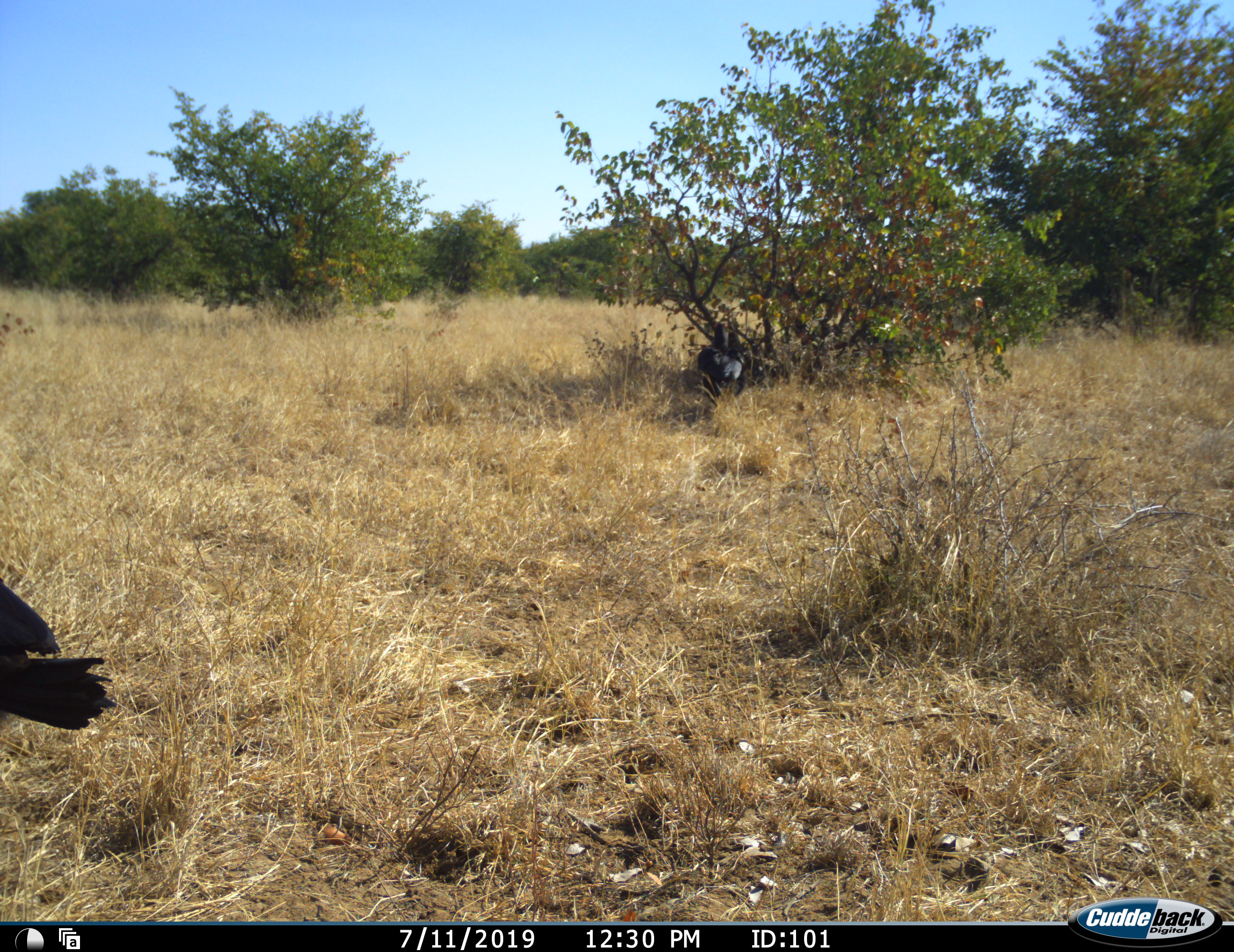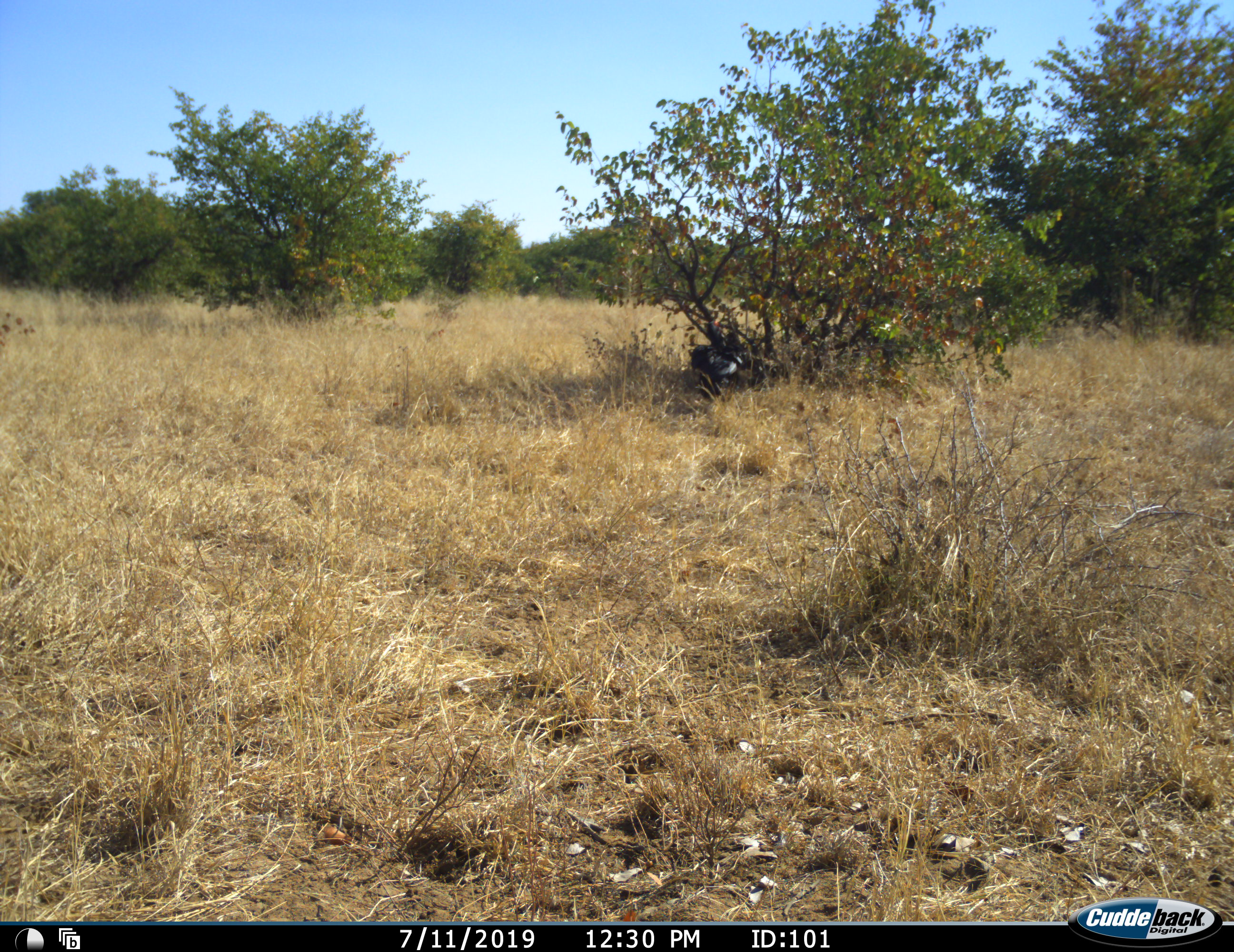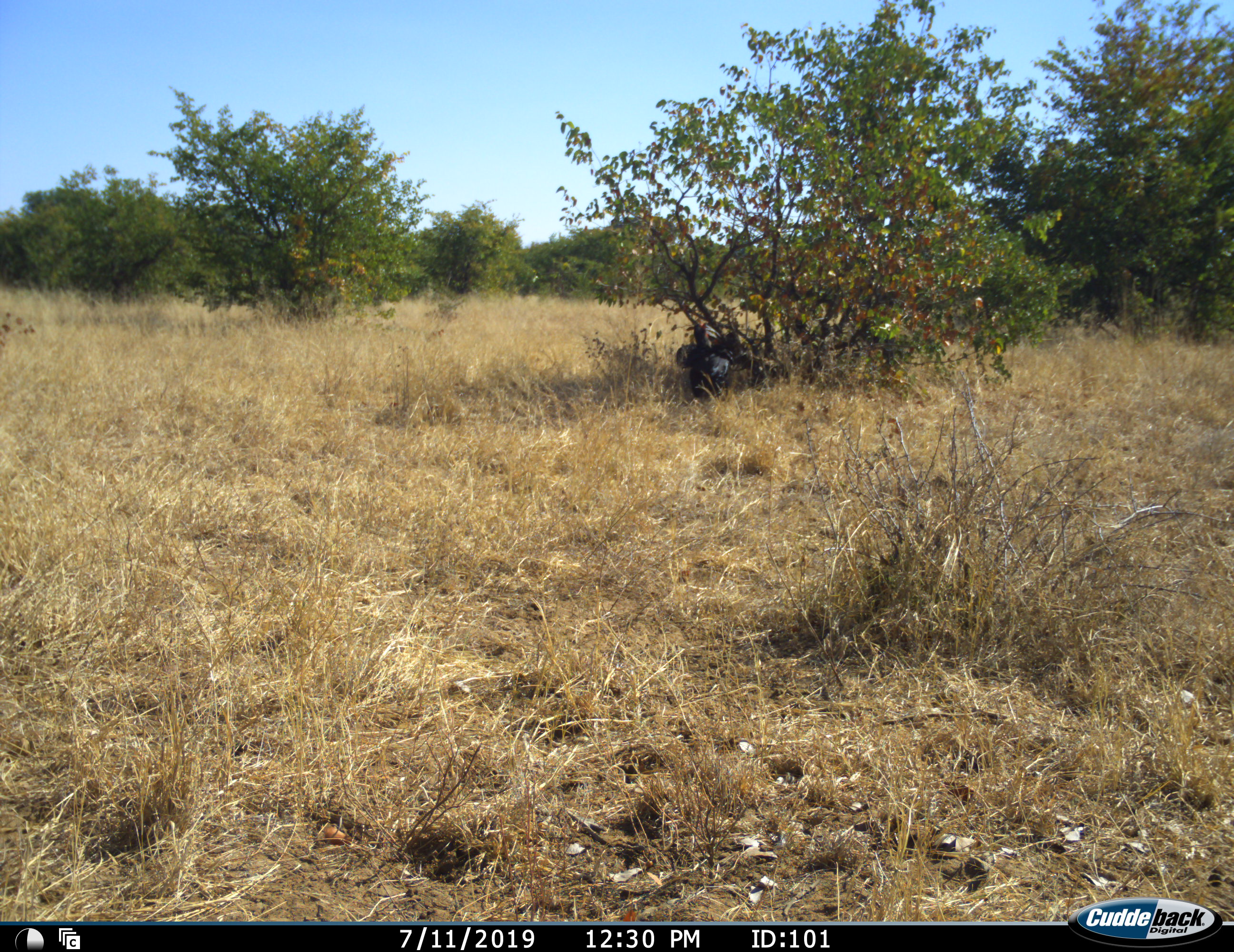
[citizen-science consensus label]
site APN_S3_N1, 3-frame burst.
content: unidentified animal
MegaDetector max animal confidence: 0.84